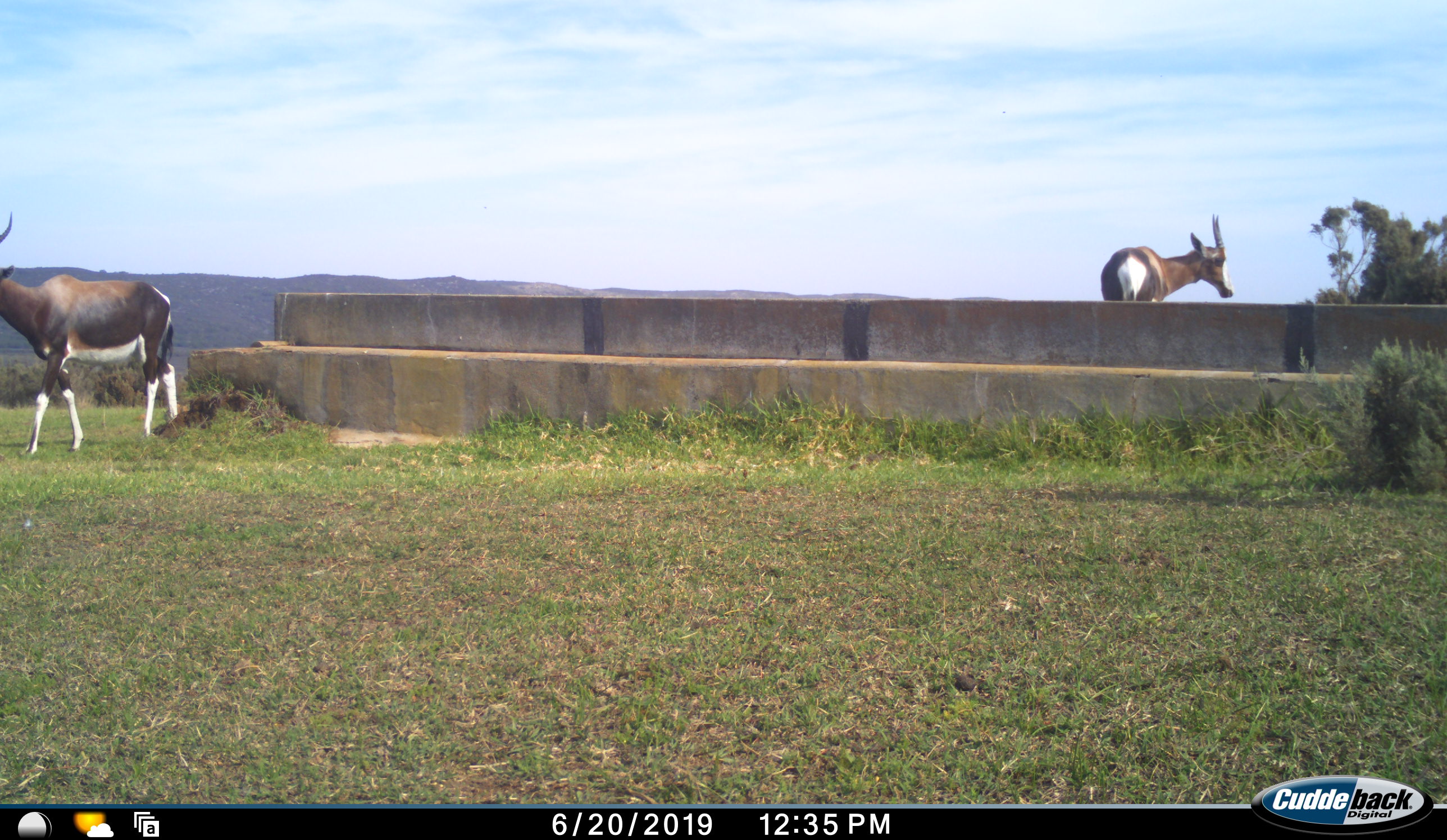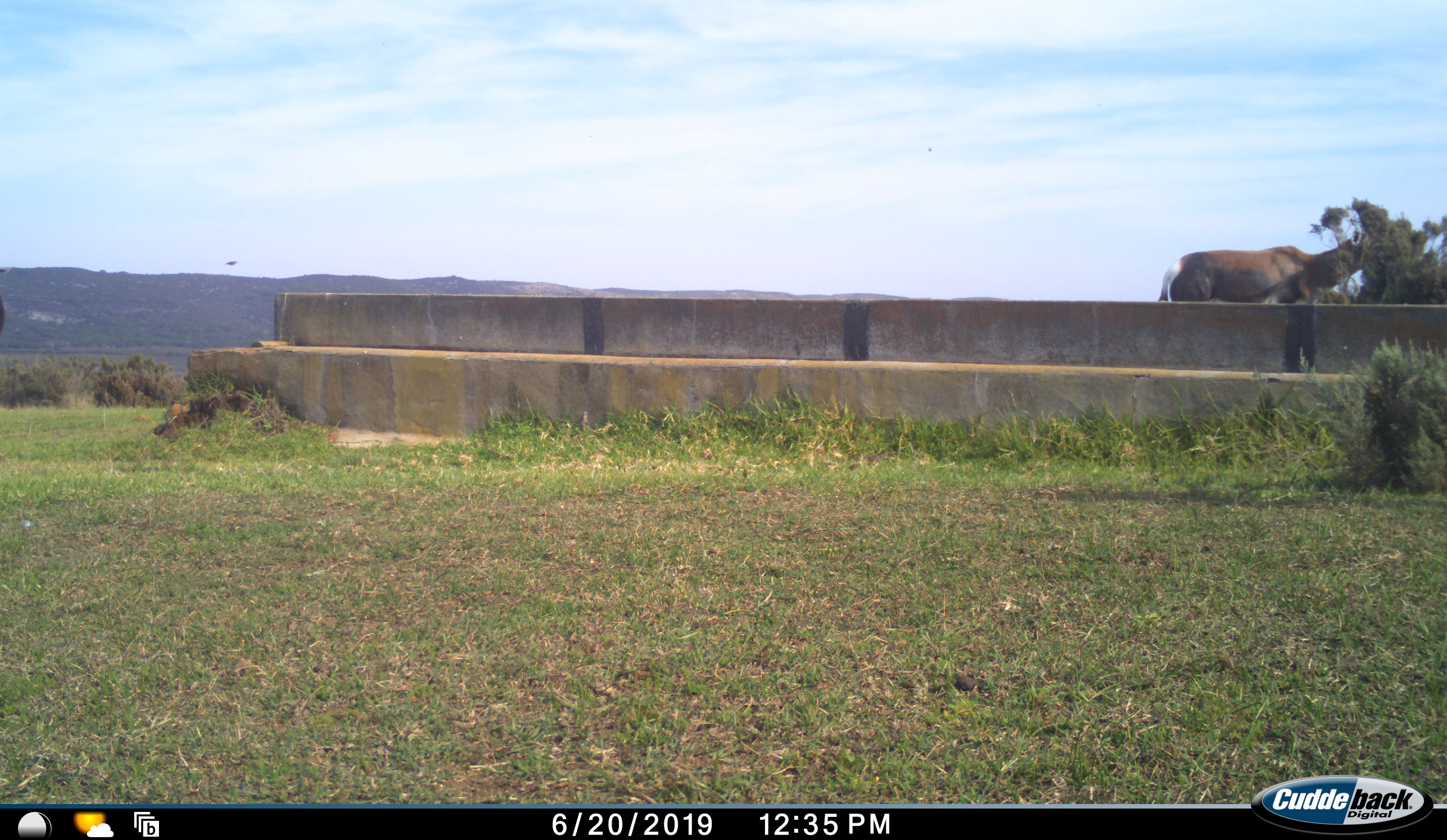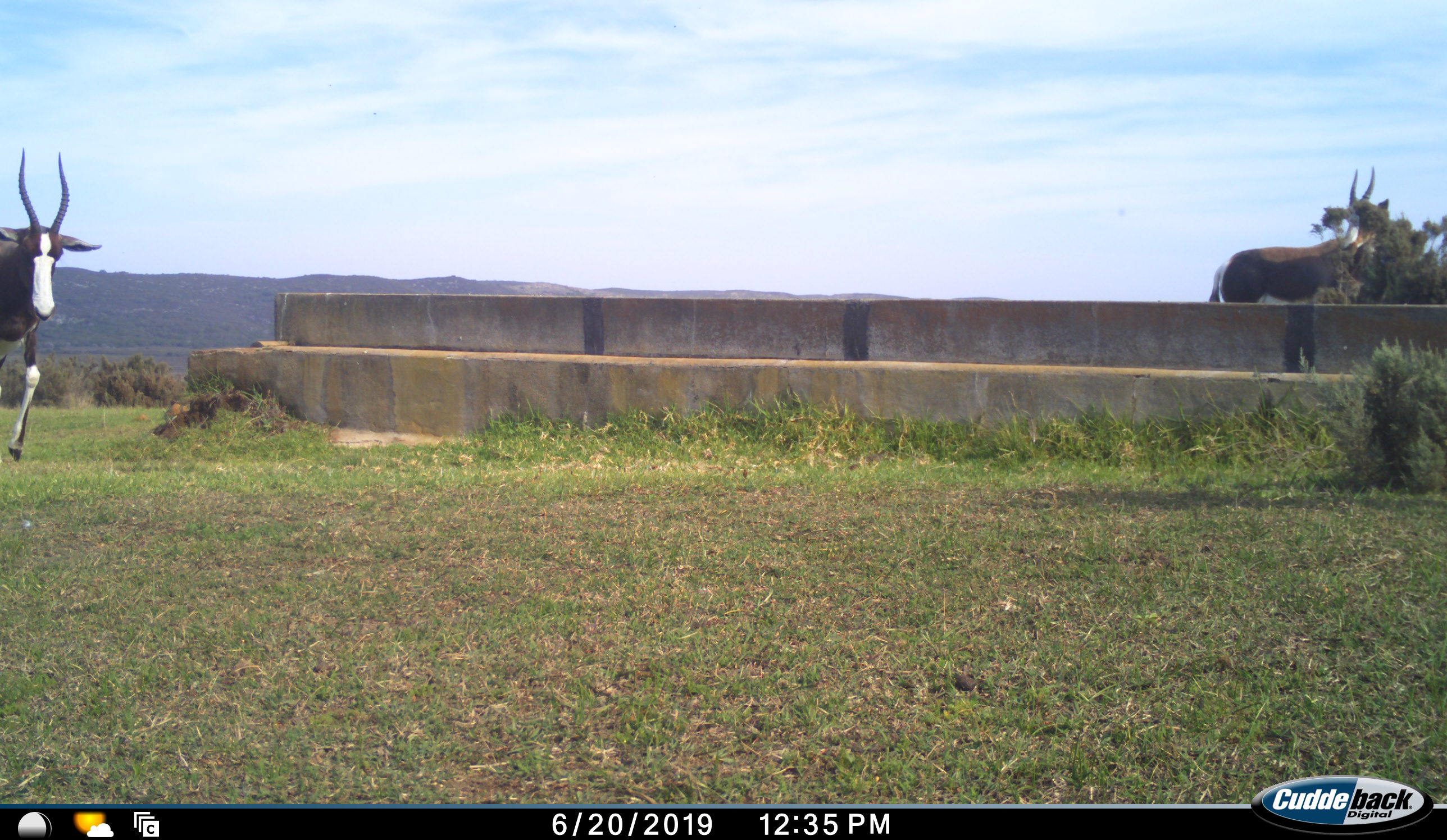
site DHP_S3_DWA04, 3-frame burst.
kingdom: Animalia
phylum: Chordata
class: Mammalia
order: Artiodactyla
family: Bovidae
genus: Damaliscus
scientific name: Damaliscus pygargus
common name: bontebok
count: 2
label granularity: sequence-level